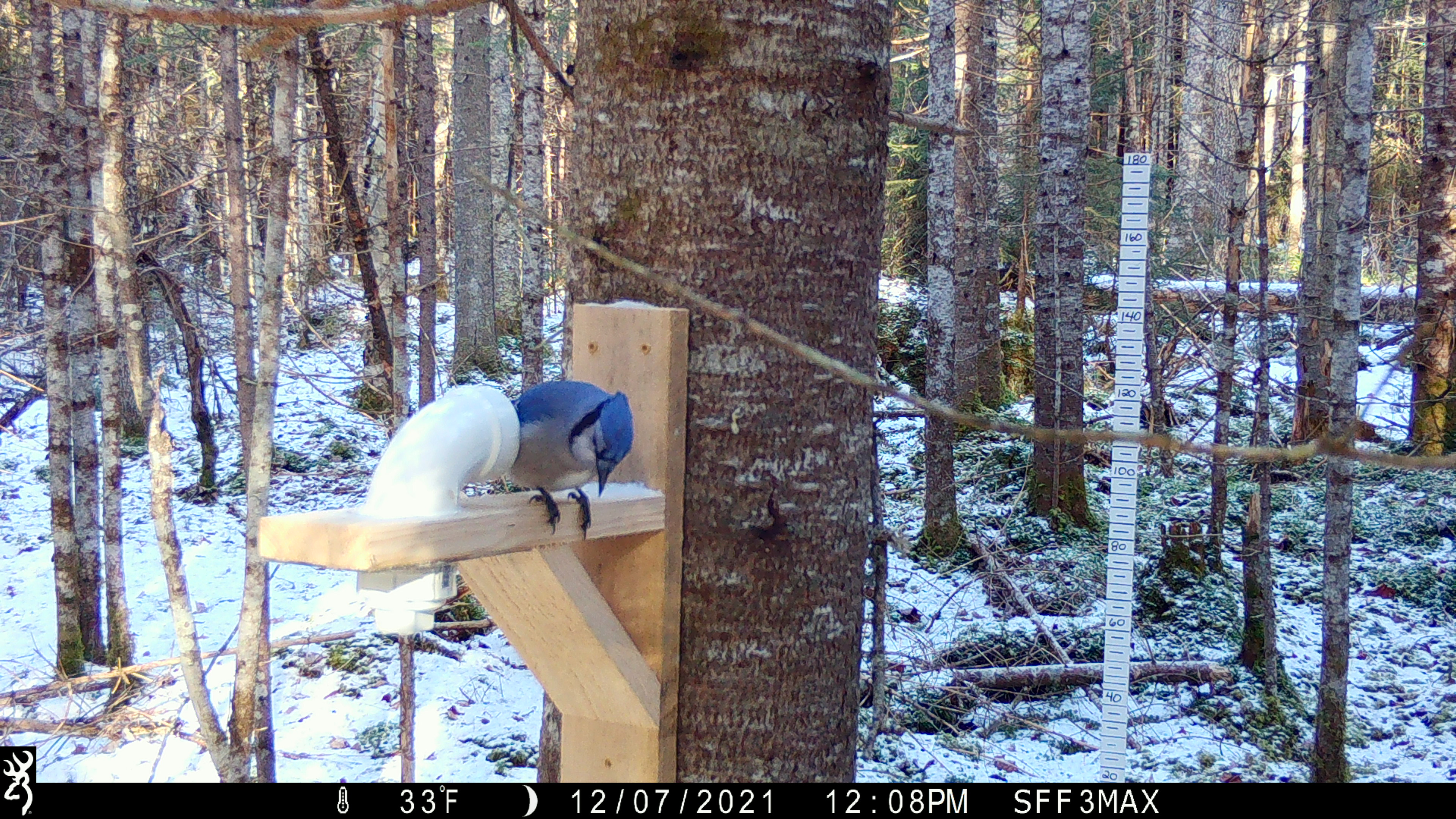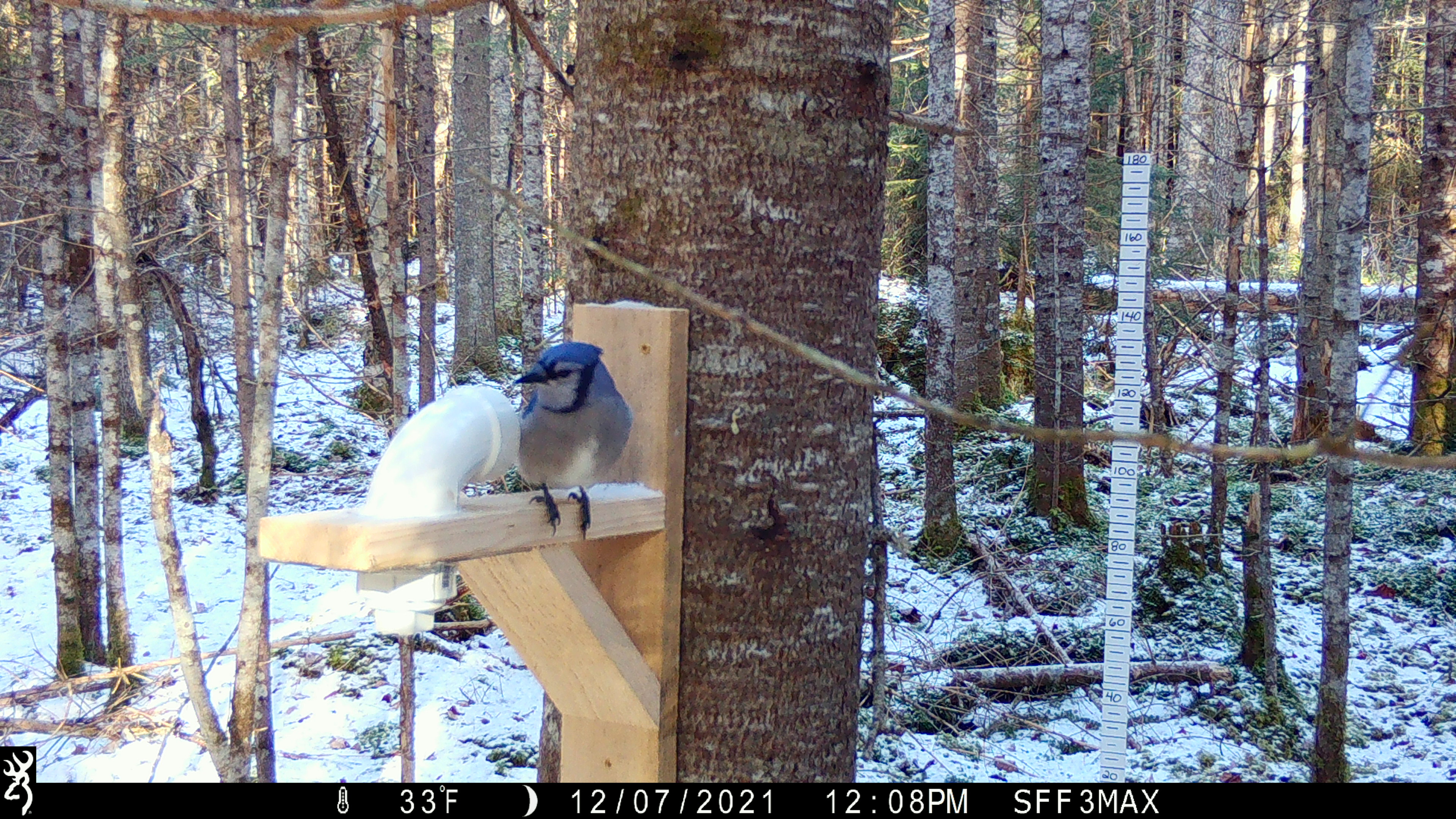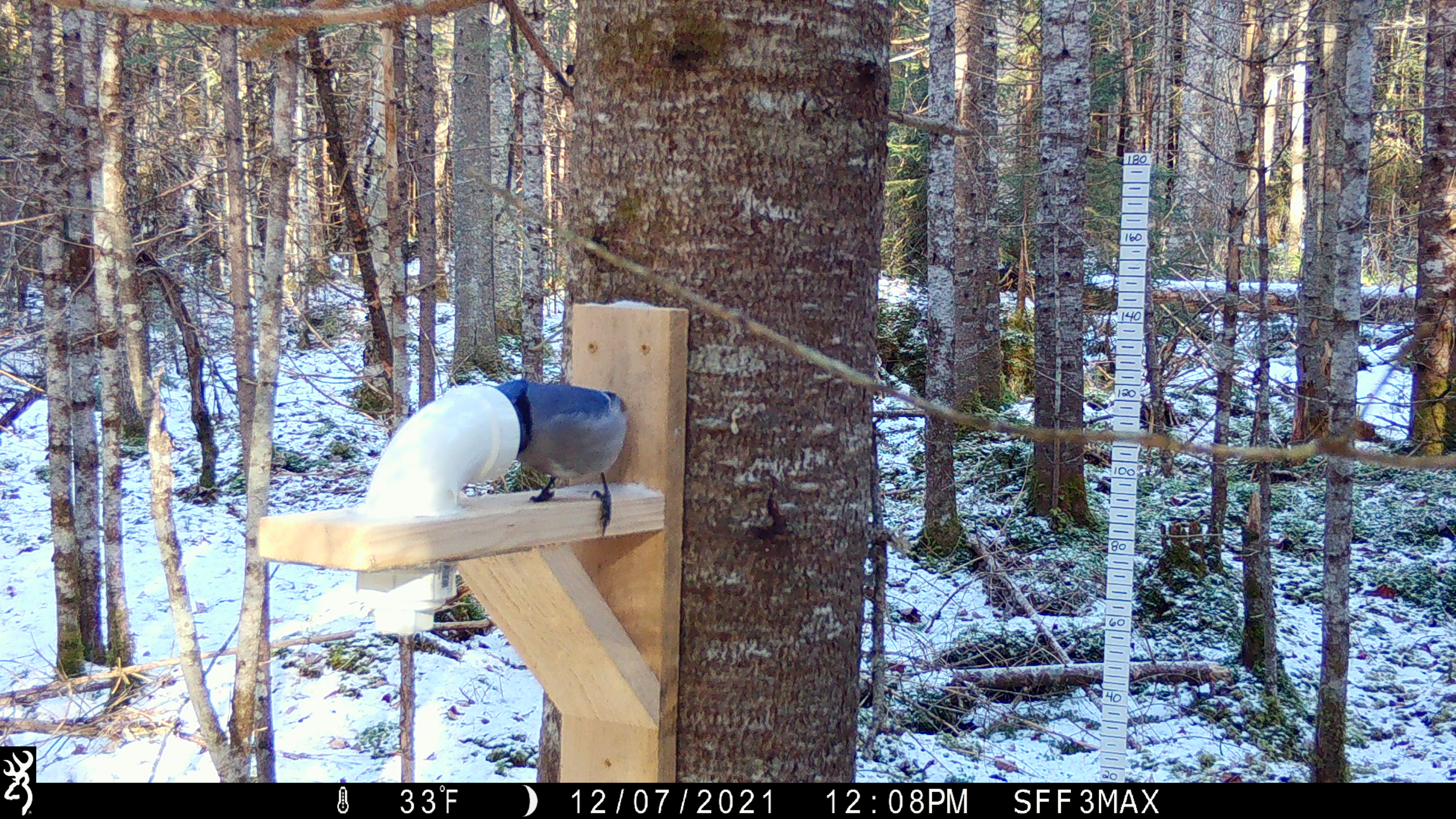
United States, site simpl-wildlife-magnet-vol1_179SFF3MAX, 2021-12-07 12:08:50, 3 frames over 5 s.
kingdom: Animalia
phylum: Chordata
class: Aves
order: Passeriformes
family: Corvidae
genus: Cyanocitta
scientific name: Cyanocitta cristata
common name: blue jay